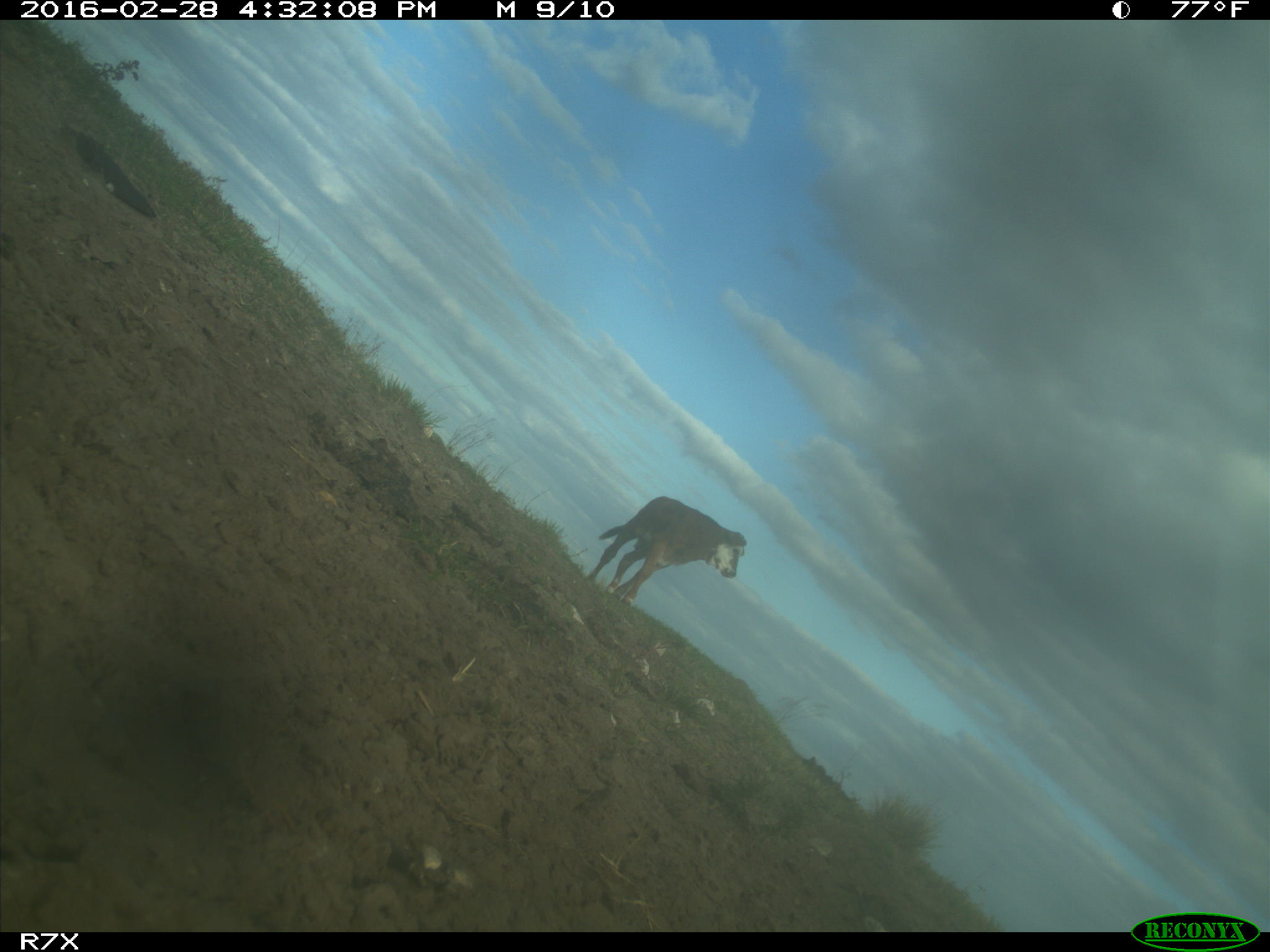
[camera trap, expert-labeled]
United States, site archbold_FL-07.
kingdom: Animalia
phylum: Chordata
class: Mammalia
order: Artiodactyla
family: Bovidae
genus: Bos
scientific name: Bos taurus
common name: domestic cow